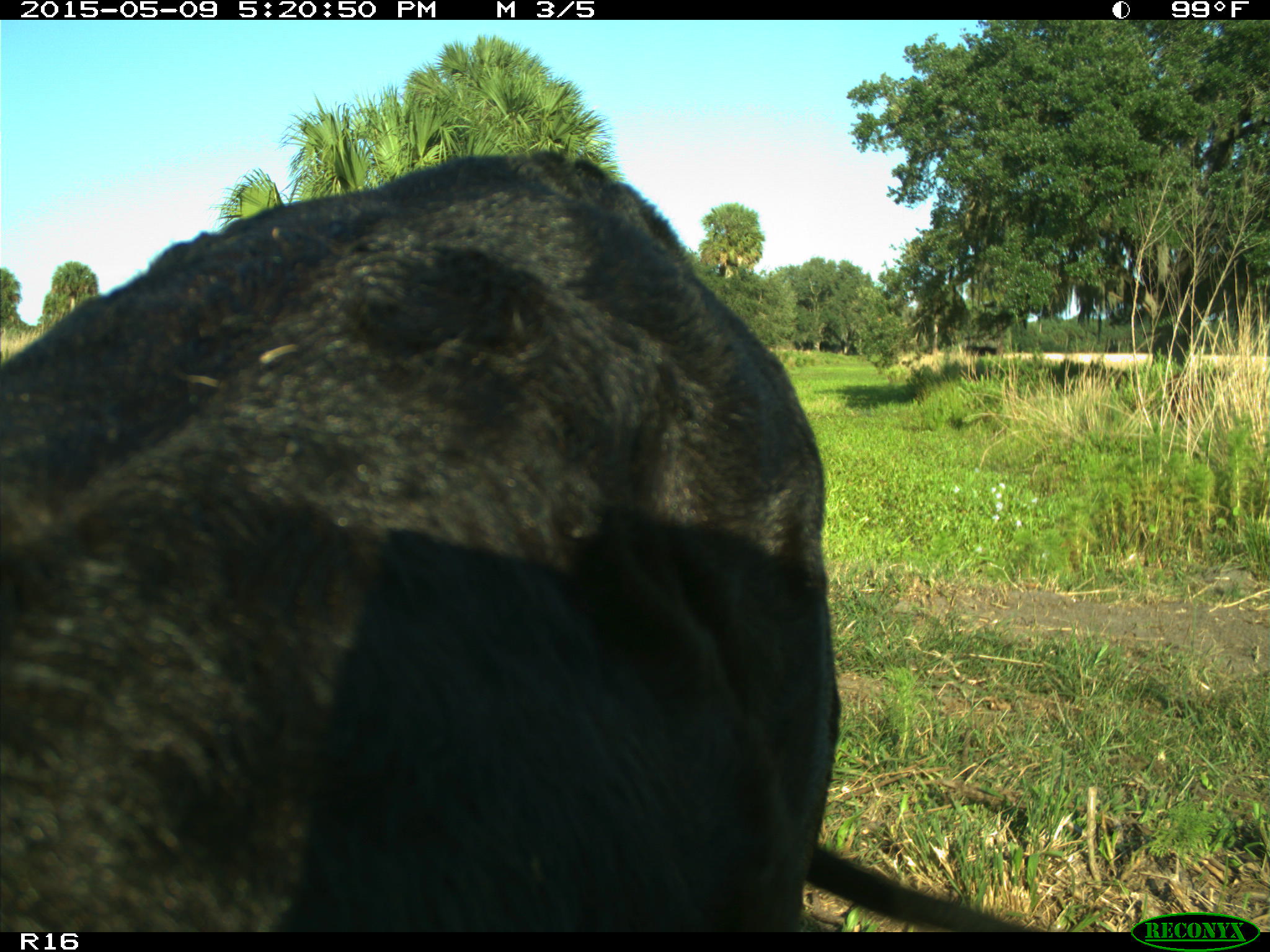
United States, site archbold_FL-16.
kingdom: Animalia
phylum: Chordata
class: Mammalia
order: Artiodactyla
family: Suidae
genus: Sus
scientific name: Sus scrofa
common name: wild boar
Sus scrofa (wild boar).